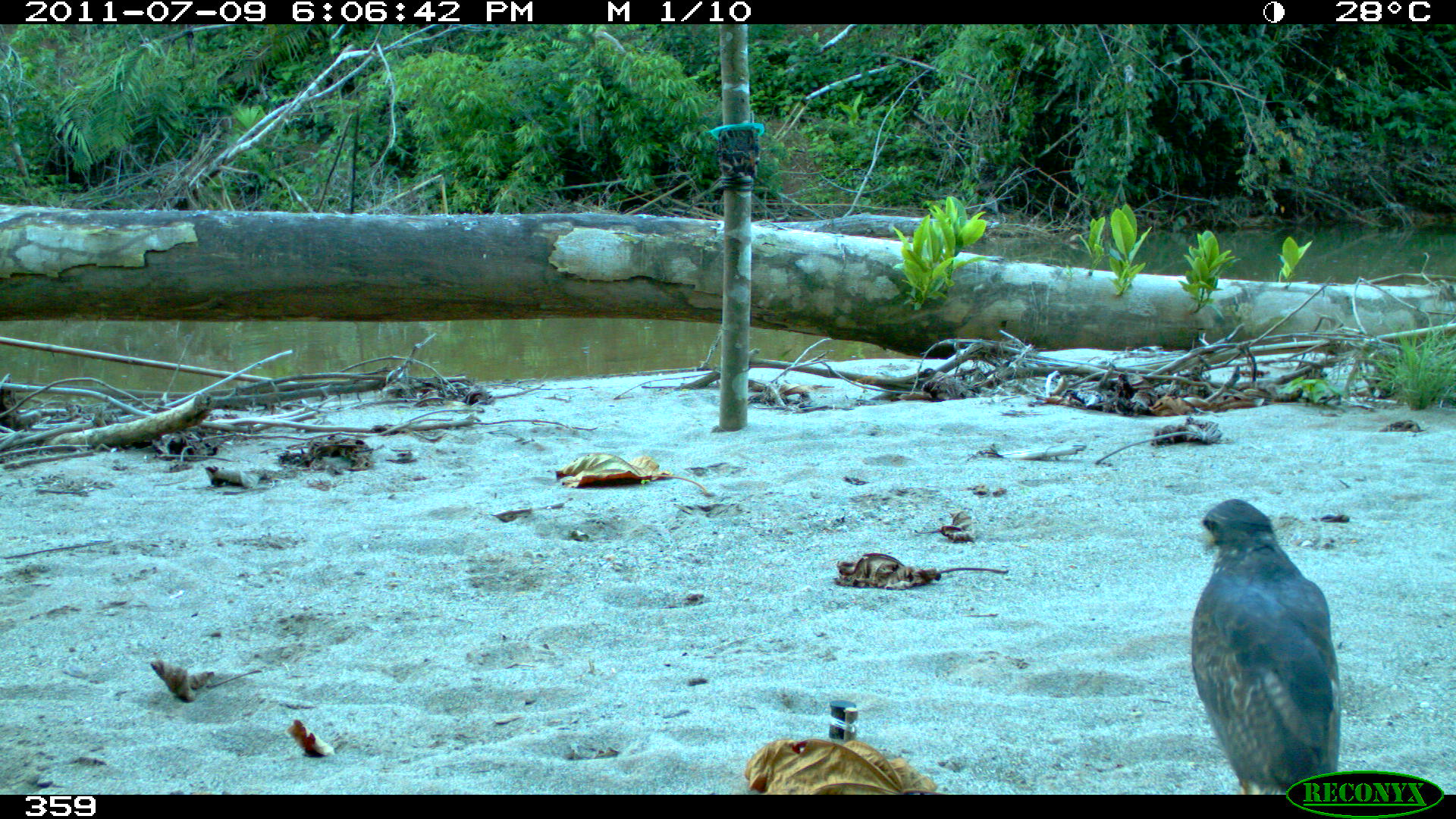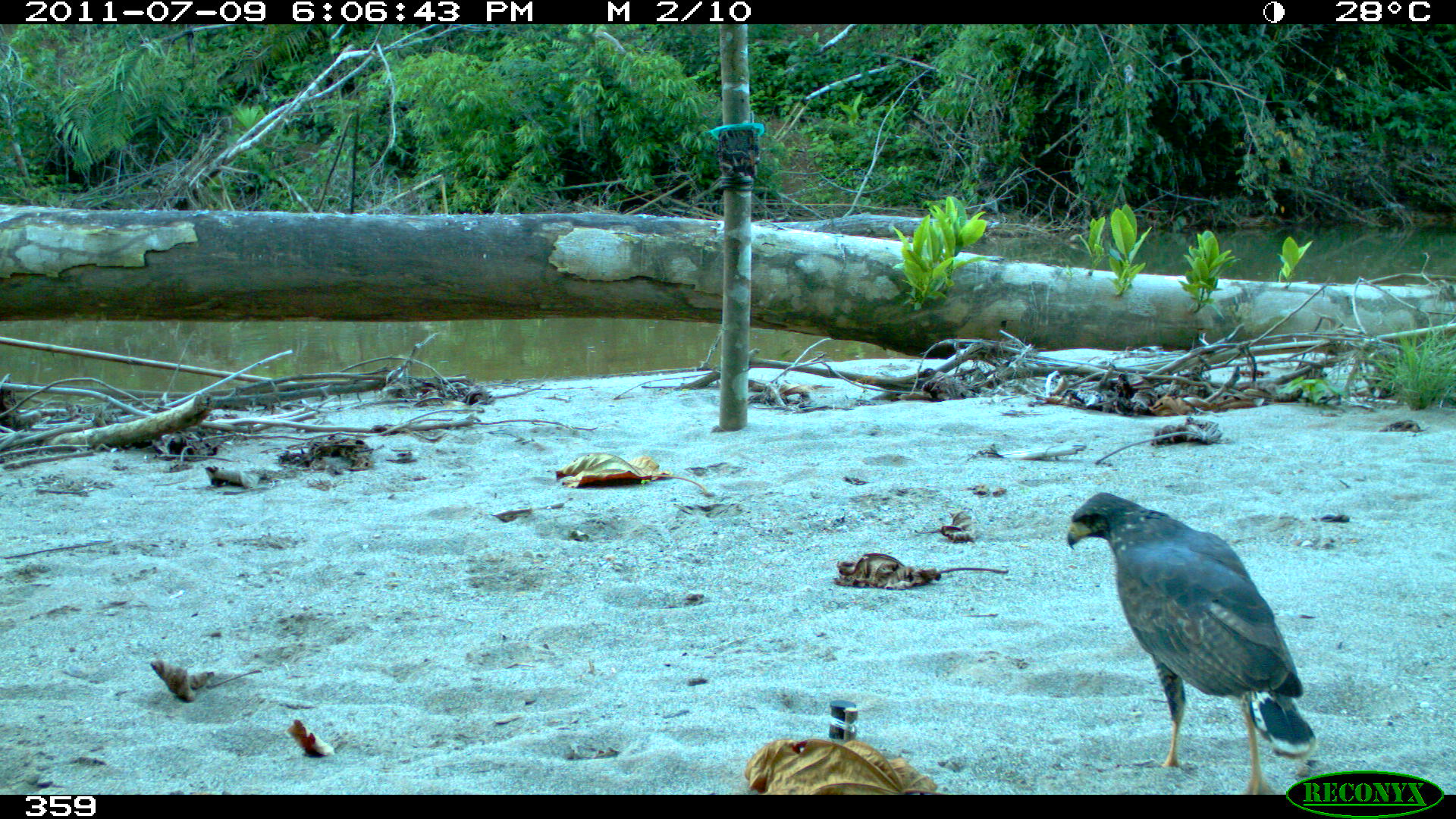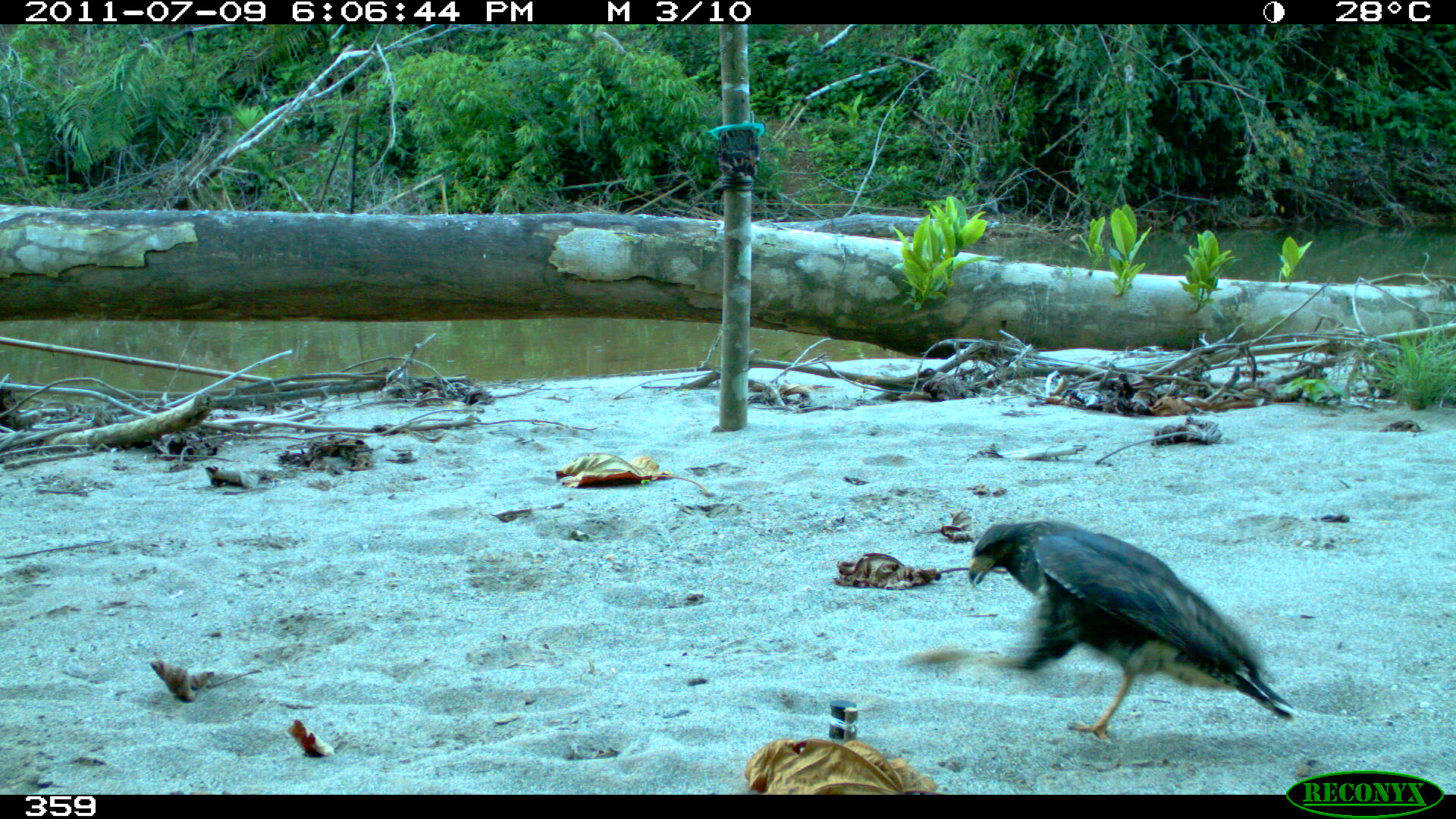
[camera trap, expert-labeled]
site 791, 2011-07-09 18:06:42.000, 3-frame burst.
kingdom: Animalia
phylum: Chordata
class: Aves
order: Accipitriformes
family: Accipitridae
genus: Buteogallus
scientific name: Buteogallus urubitinga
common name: great black hawk